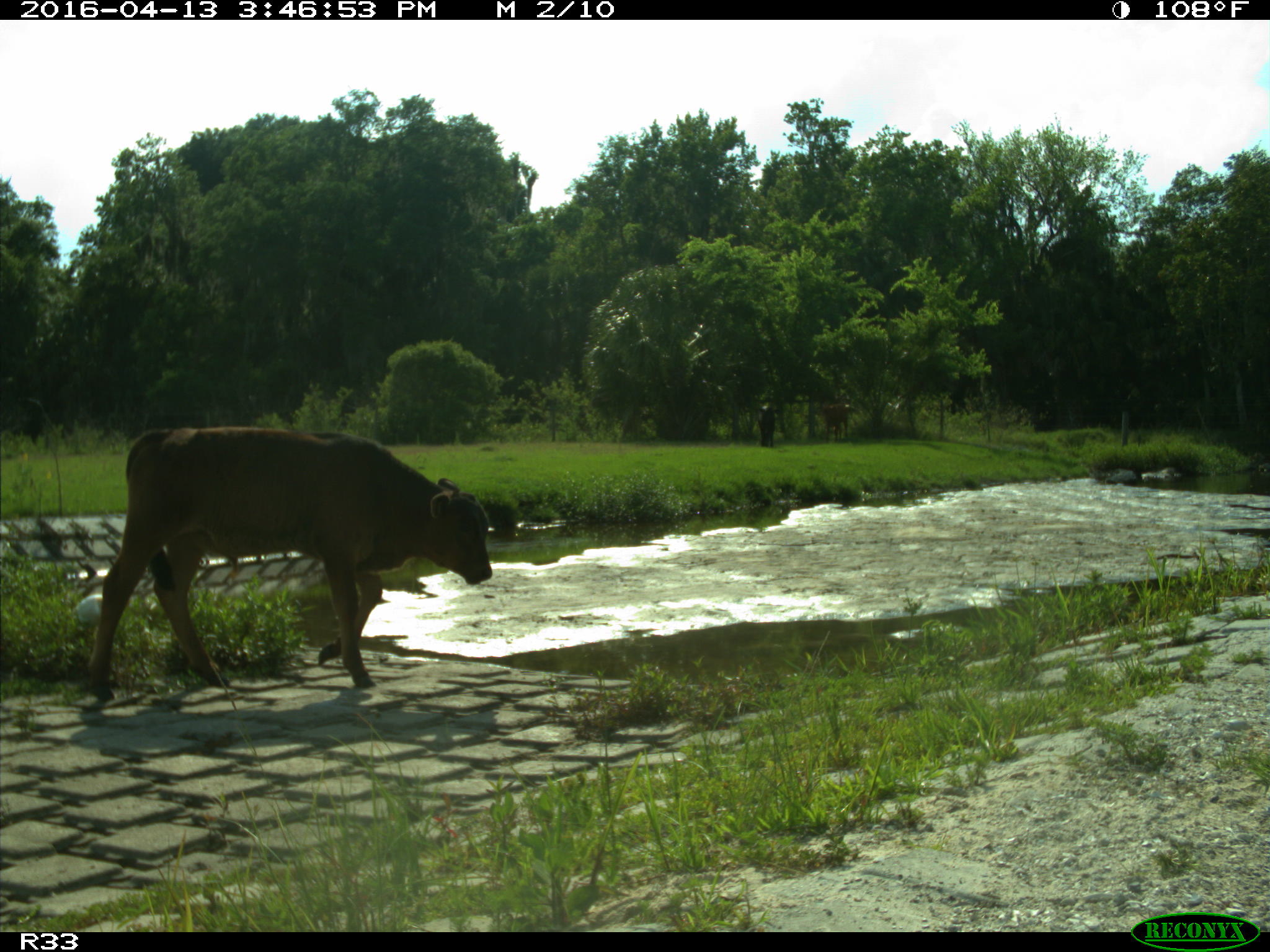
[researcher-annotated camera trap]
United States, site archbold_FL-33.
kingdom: Animalia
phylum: Chordata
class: Mammalia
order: Artiodactyla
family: Bovidae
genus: Bos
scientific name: Bos taurus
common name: domestic cow